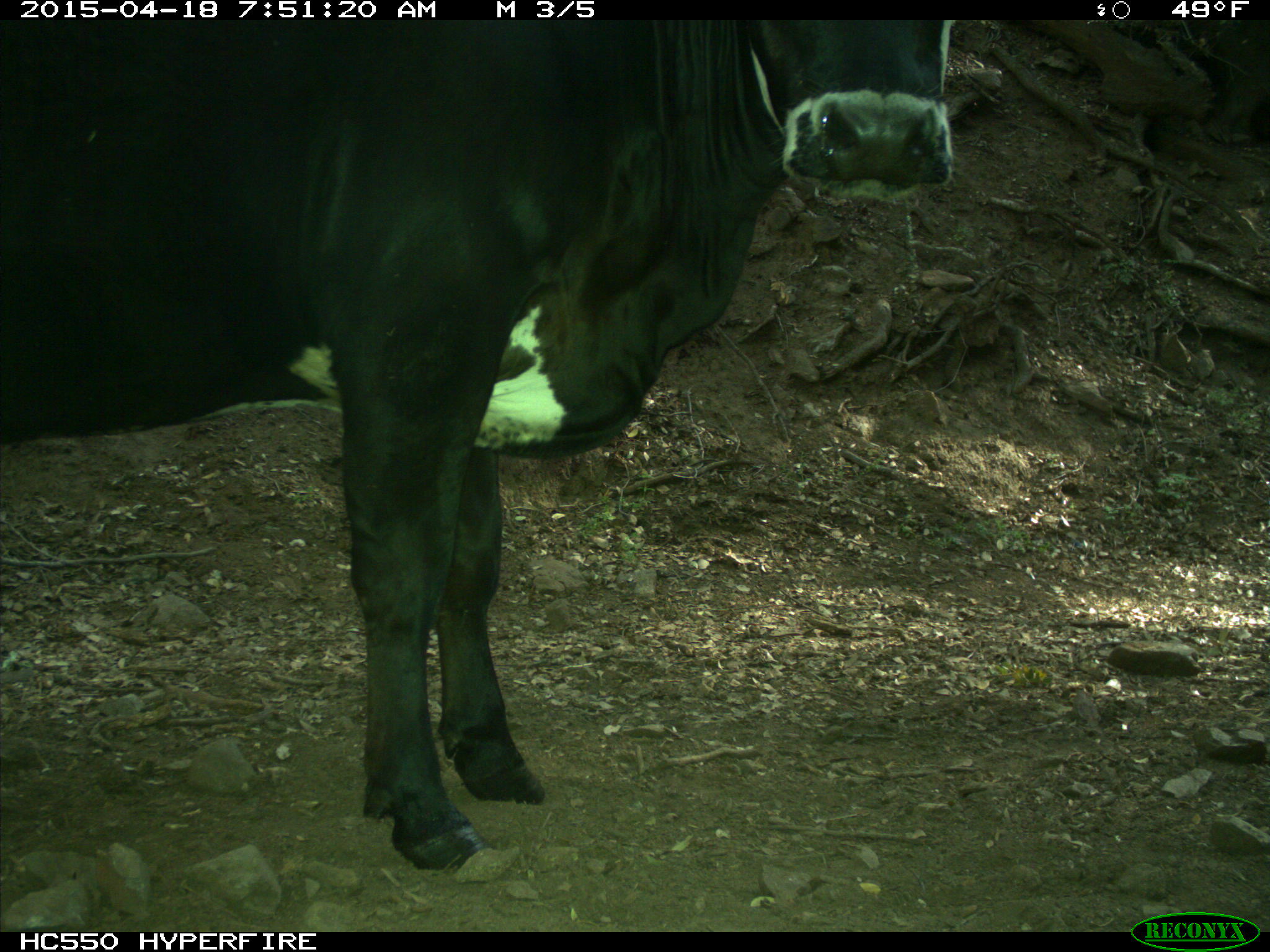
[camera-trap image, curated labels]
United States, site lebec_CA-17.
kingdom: Animalia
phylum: Chordata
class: Mammalia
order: Artiodactyla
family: Bovidae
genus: Bos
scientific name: Bos taurus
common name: domestic cow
Bos taurus (domestic cow).